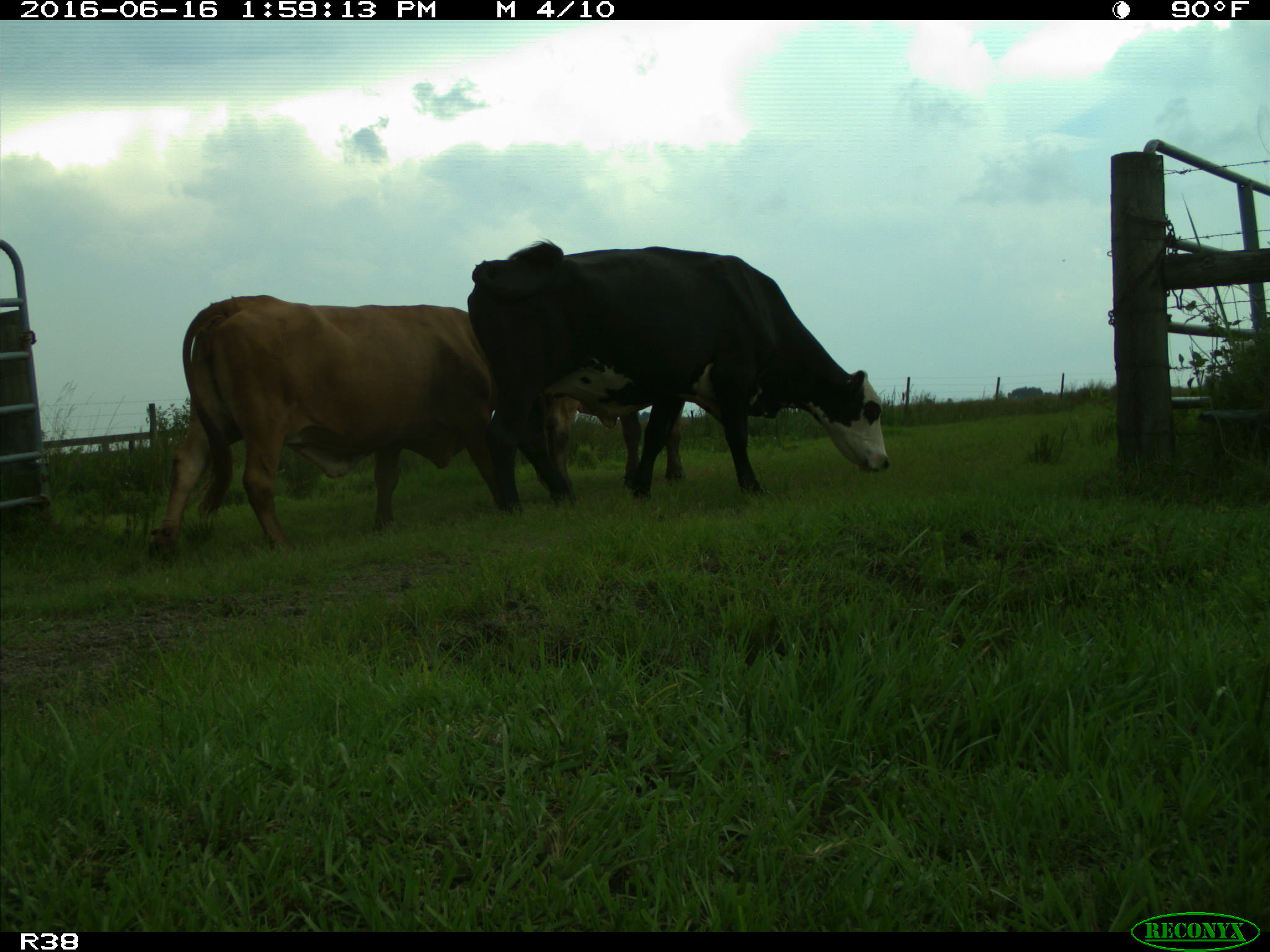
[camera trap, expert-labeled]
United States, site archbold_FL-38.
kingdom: Animalia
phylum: Chordata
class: Mammalia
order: Artiodactyla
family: Bovidae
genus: Bos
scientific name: Bos taurus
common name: domestic cow